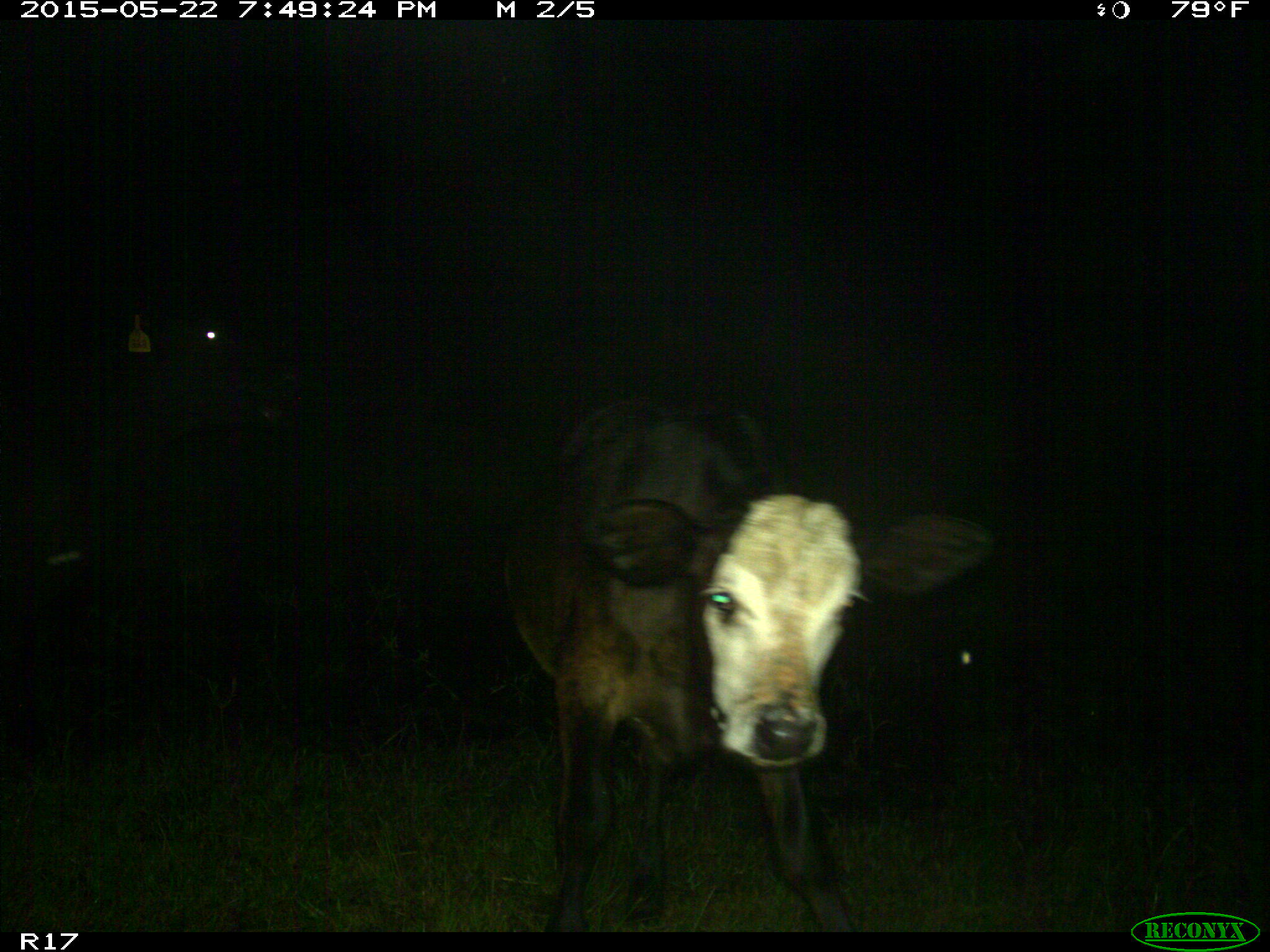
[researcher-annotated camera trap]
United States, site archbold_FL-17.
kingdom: Animalia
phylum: Chordata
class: Mammalia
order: Artiodactyla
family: Bovidae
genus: Bos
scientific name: Bos taurus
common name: domestic cow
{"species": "Bos taurus (domestic cow)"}